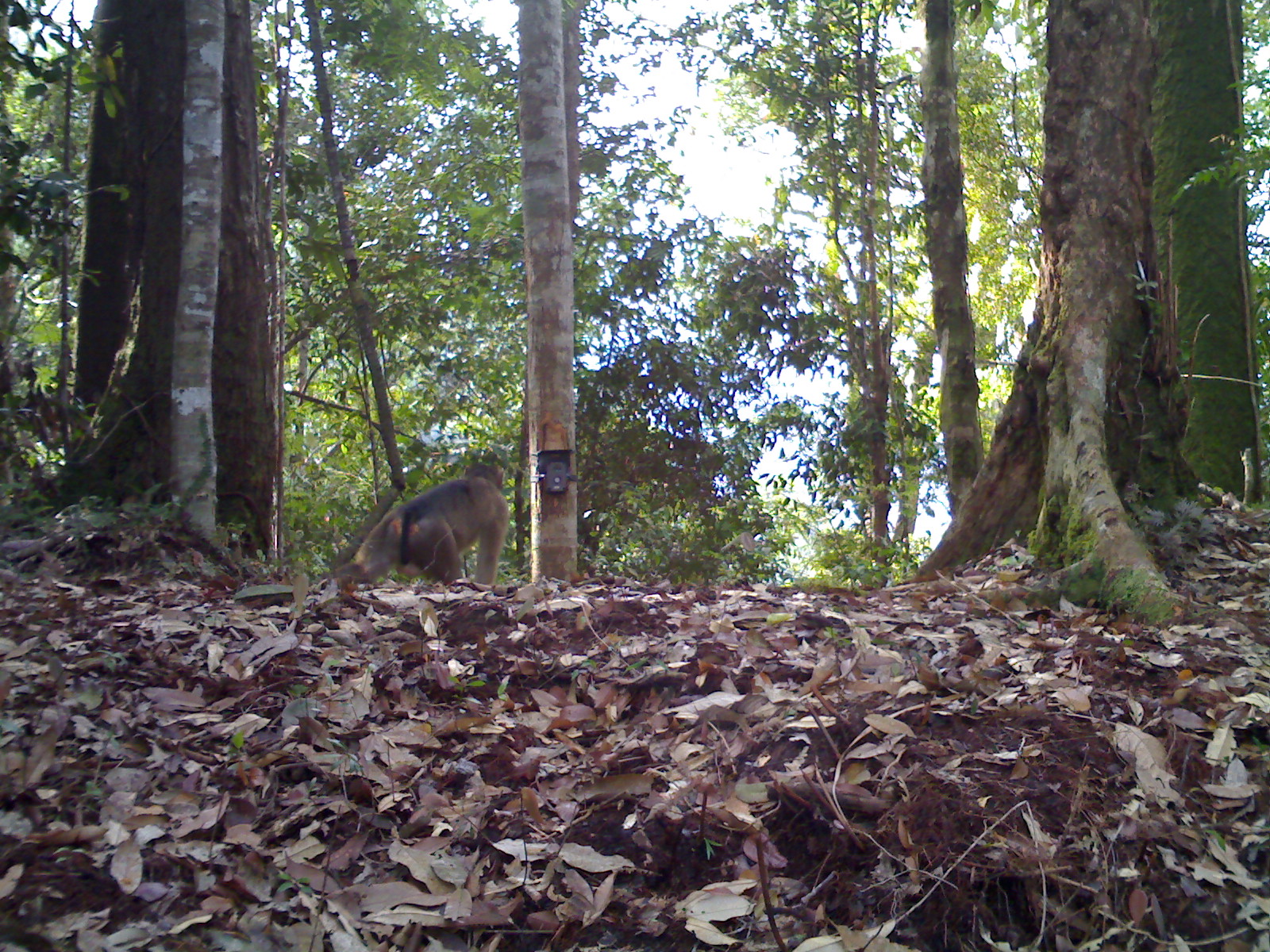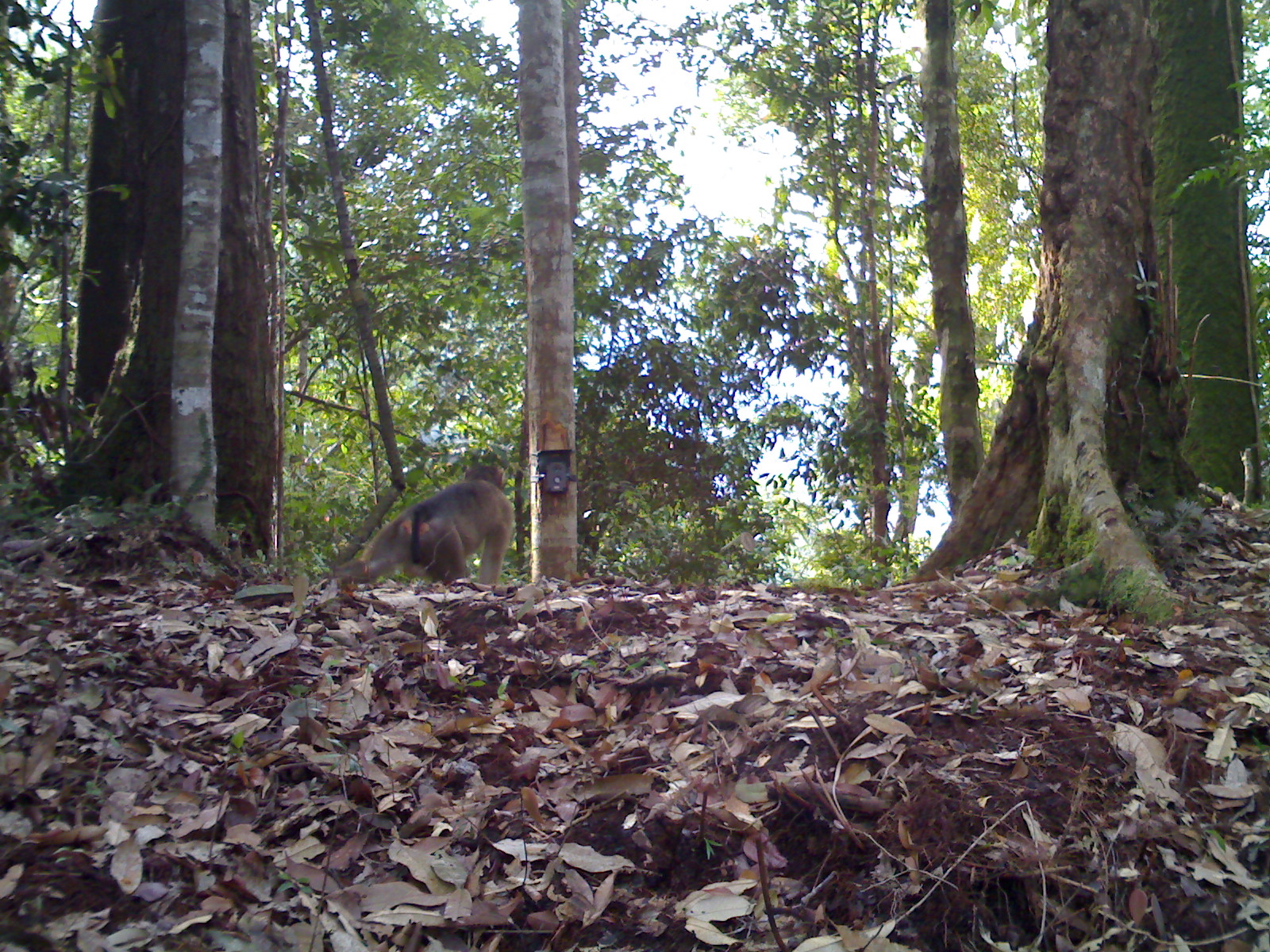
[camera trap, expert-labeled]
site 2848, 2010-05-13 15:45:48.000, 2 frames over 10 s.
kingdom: Animalia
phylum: Chordata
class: Mammalia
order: Primates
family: Cercopithecidae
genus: Macaca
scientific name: Macaca nemestrina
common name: southern pig-tailed macaque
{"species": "Macaca nemestrina (southern pig-tailed macaque)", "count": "1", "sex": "male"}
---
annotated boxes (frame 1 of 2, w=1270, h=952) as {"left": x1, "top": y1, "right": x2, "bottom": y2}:
macaca nemestrina: {"left": 332, "top": 457, "right": 510, "bottom": 588}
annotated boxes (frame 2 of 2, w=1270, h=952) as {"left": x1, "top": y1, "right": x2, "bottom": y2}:
macaca nemestrina: {"left": 333, "top": 462, "right": 516, "bottom": 582}